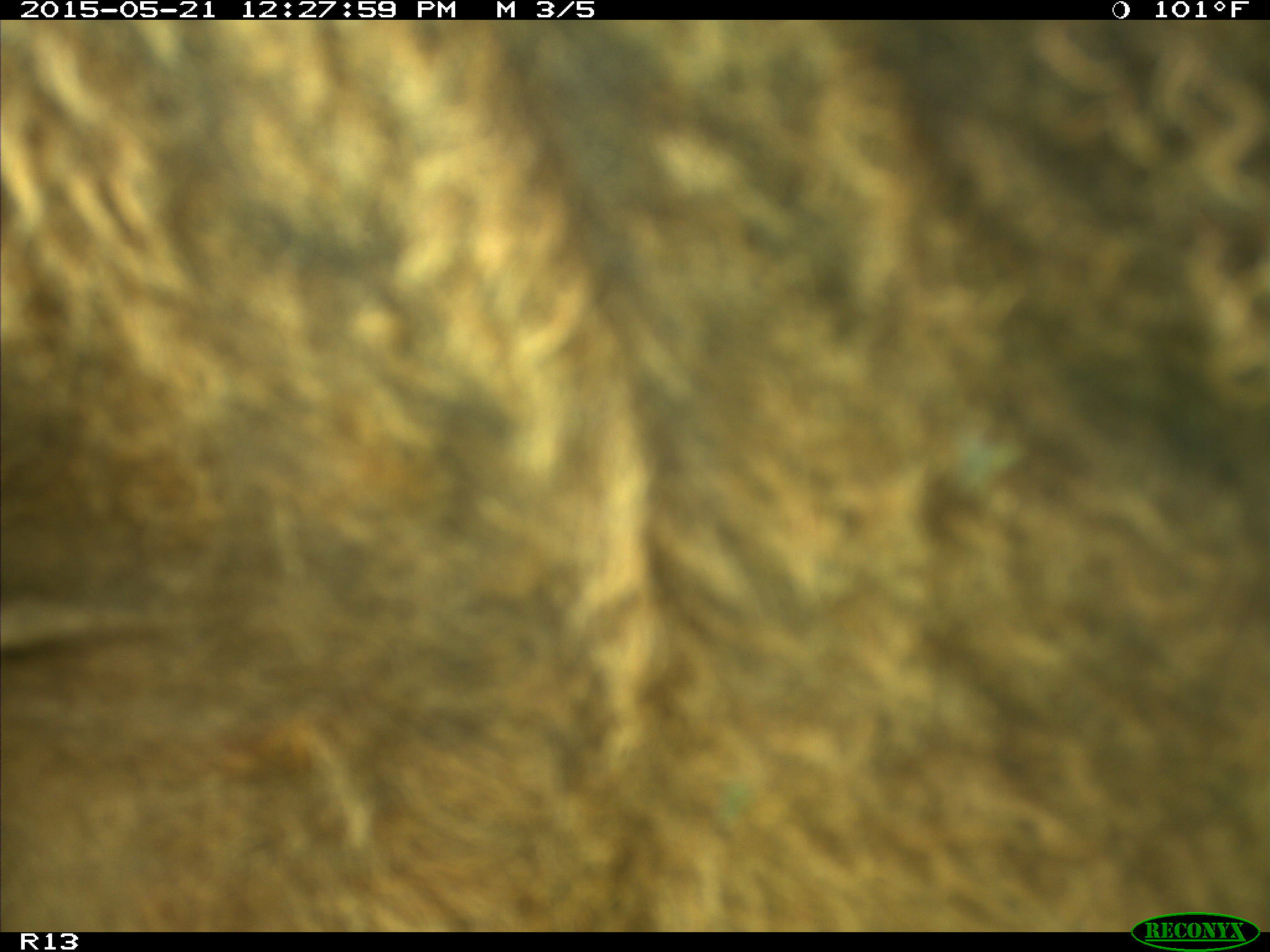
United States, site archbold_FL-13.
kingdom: Animalia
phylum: Chordata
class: Mammalia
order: Artiodactyla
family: Bovidae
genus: Bos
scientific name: Bos taurus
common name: domestic cow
Bos taurus (domestic cow).